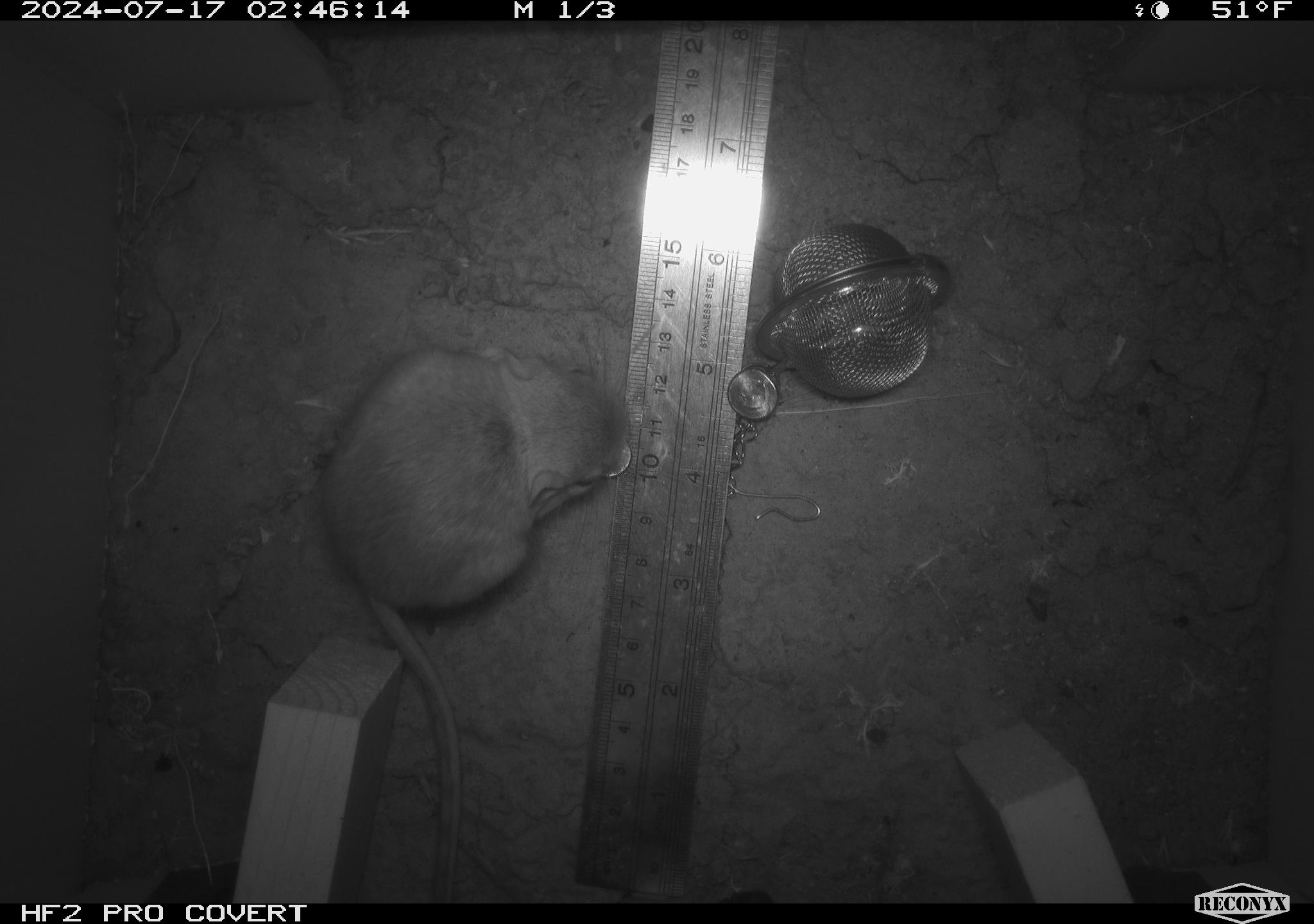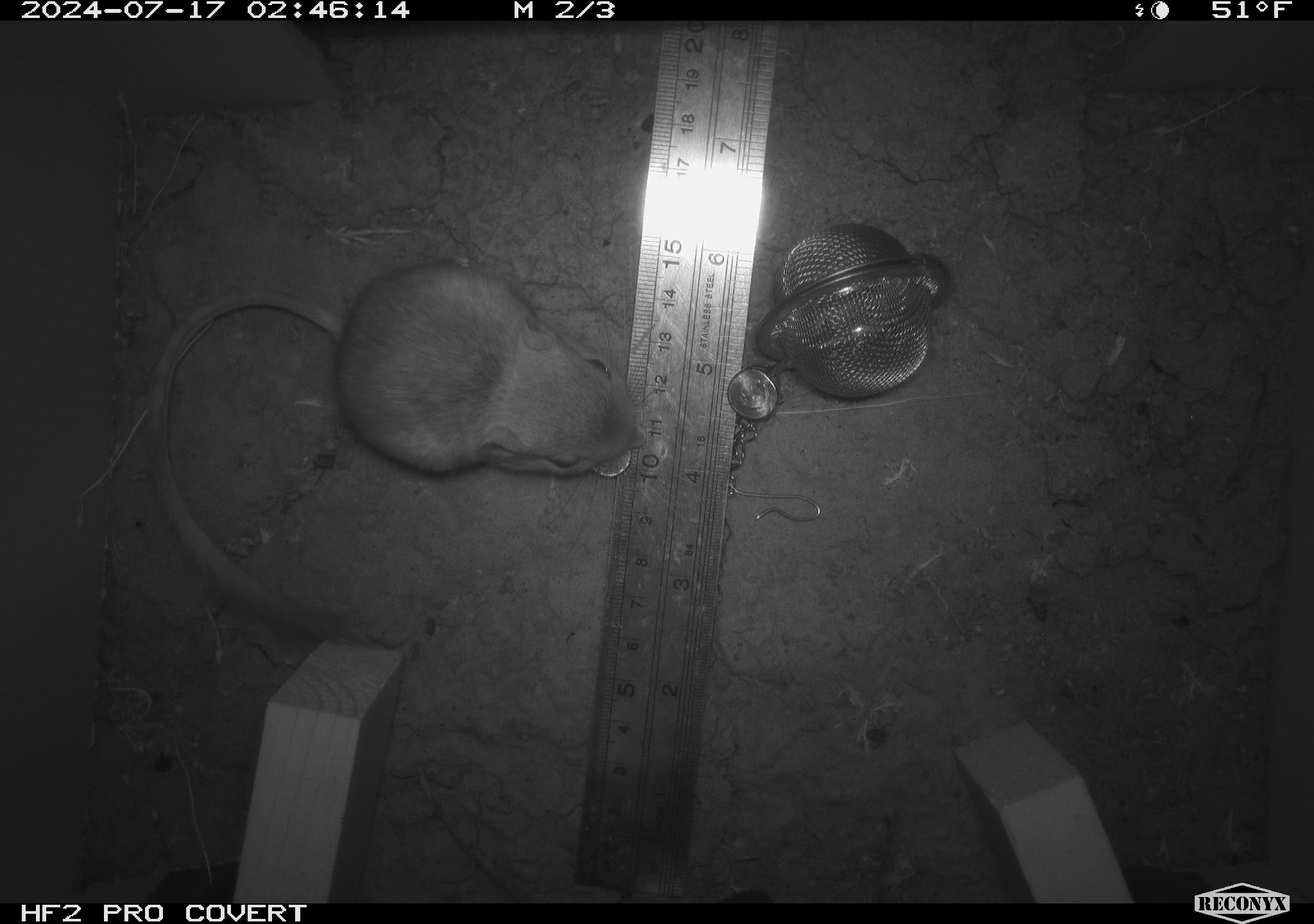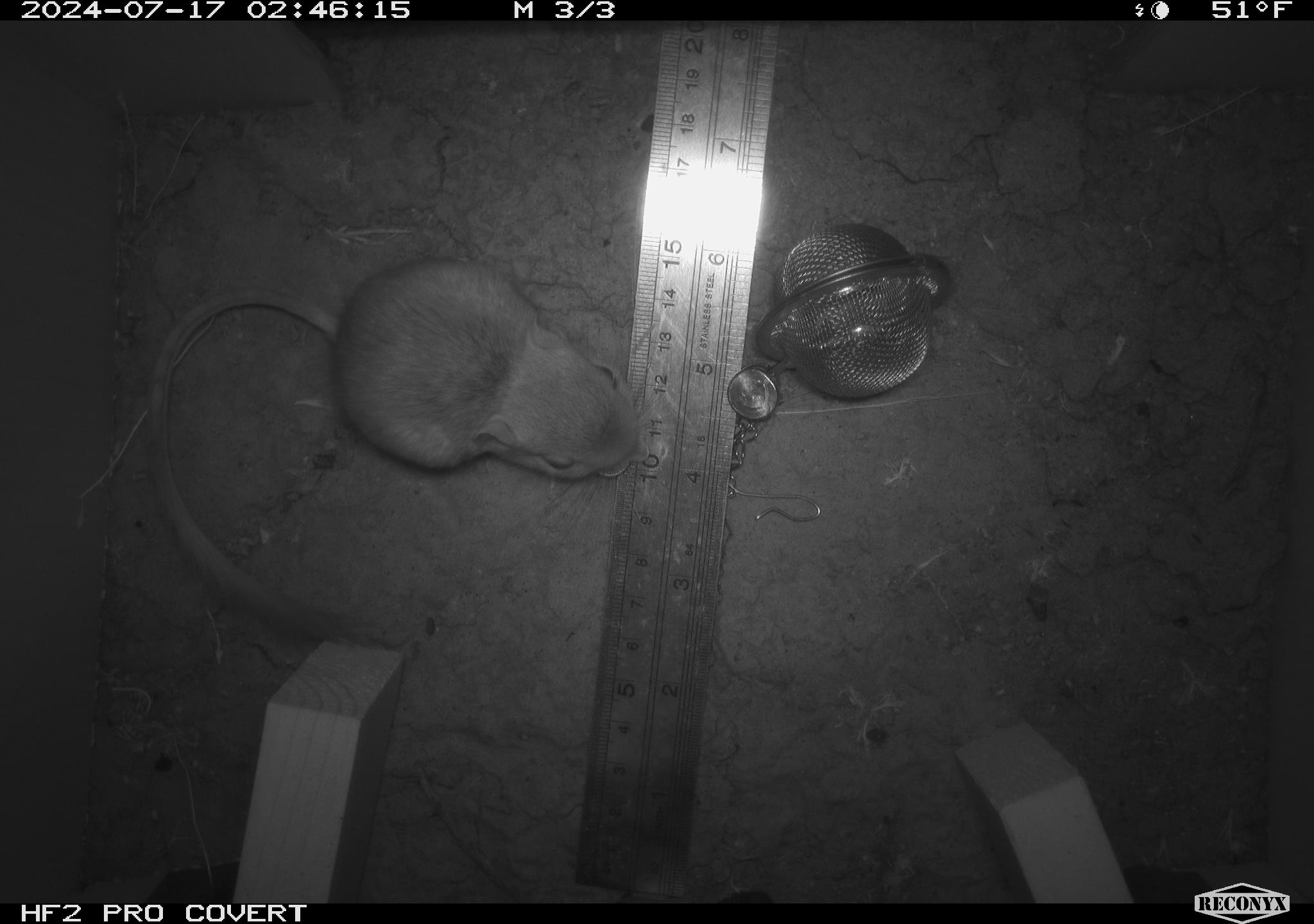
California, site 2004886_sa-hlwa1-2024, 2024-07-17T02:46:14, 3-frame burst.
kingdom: Animalia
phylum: Chordata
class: Mammalia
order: Rodentia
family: Heteromyidae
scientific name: Heteromyidae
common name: kangaroo rats and pocket mice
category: heteromyidae family